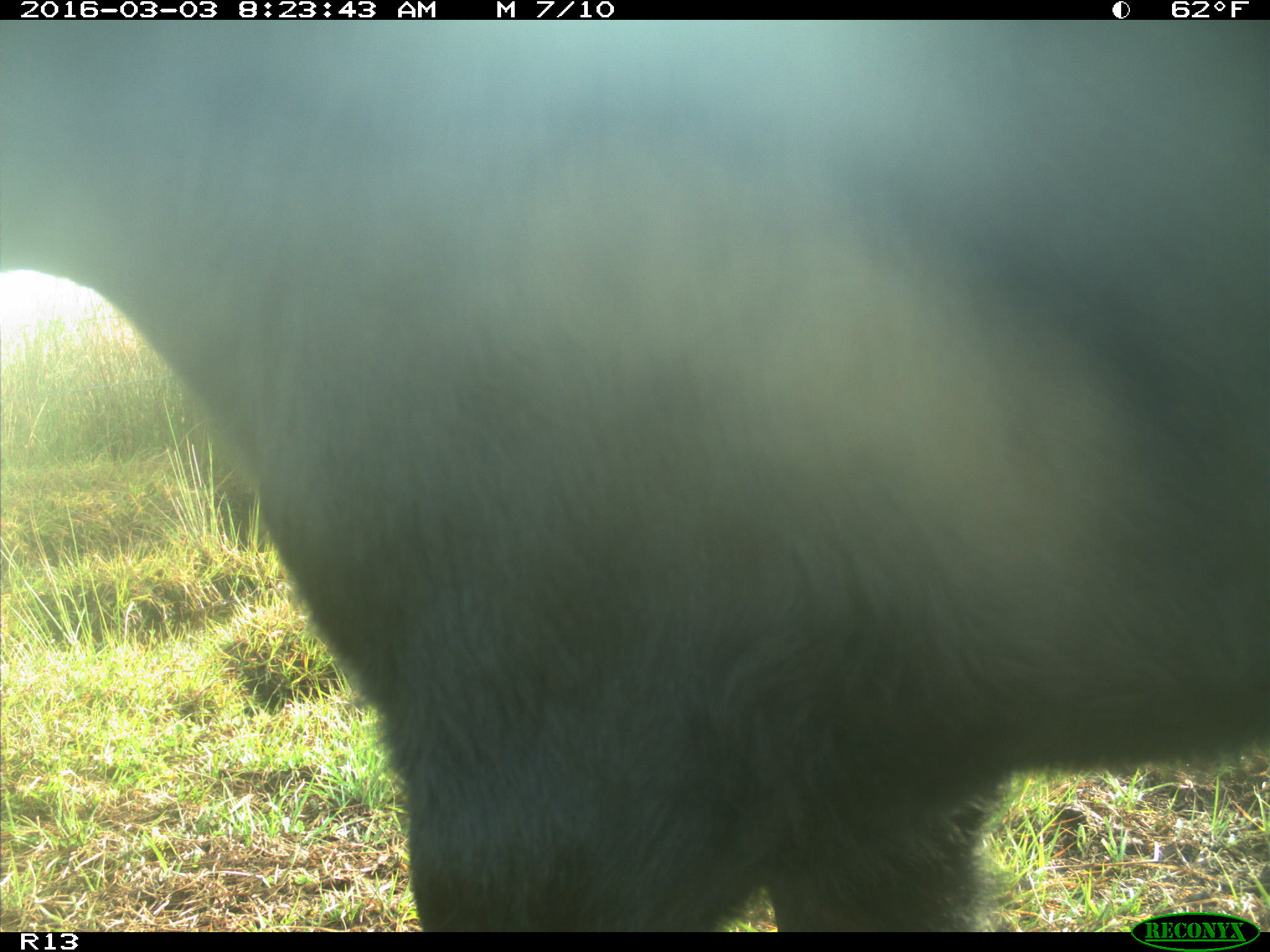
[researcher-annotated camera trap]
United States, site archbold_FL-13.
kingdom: Animalia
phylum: Chordata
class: Mammalia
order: Artiodactyla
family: Bovidae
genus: Bos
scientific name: Bos taurus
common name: domestic cow